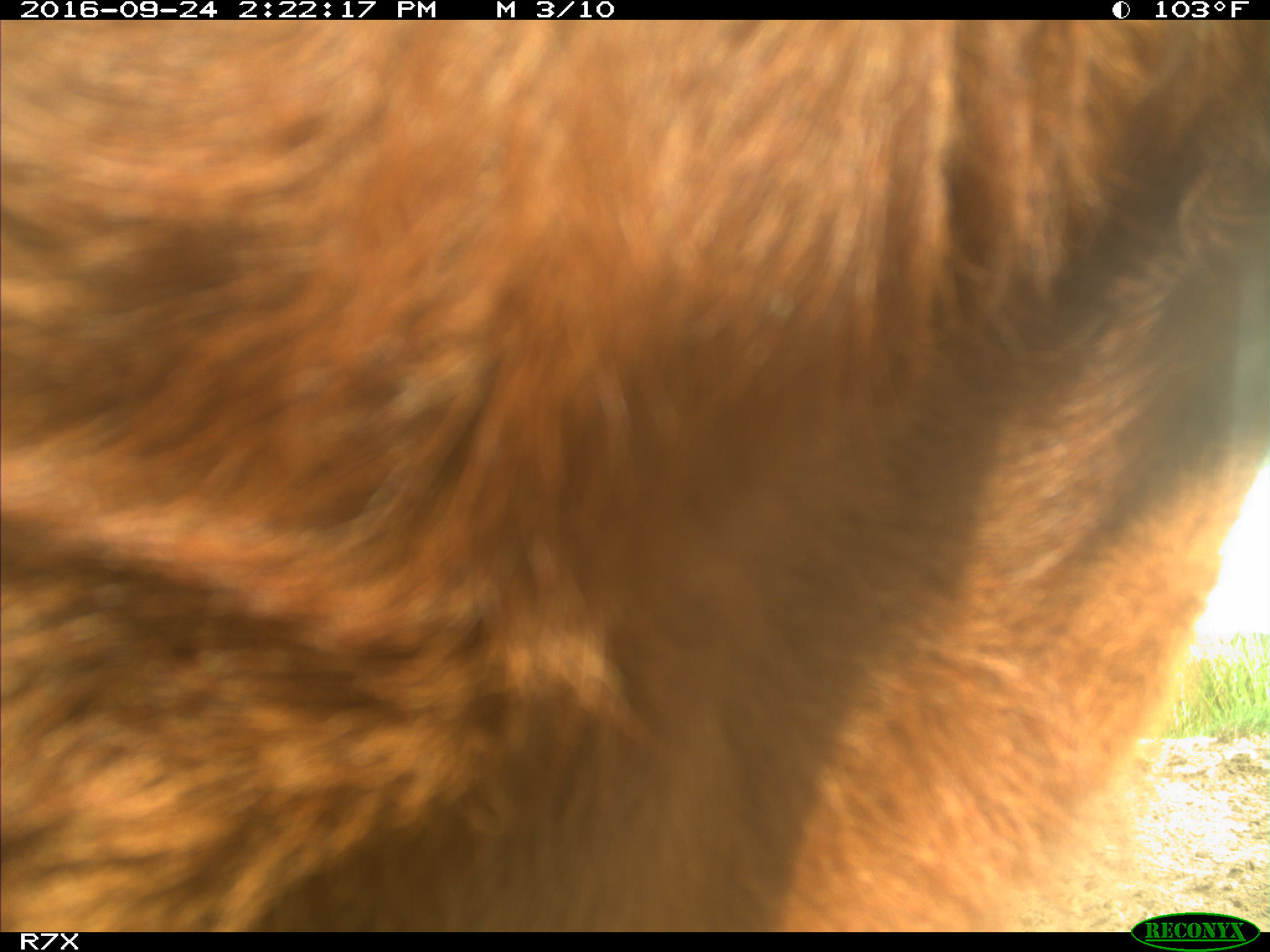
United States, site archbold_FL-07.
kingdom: Animalia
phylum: Chordata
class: Mammalia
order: Artiodactyla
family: Bovidae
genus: Bos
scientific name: Bos taurus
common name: domestic cow